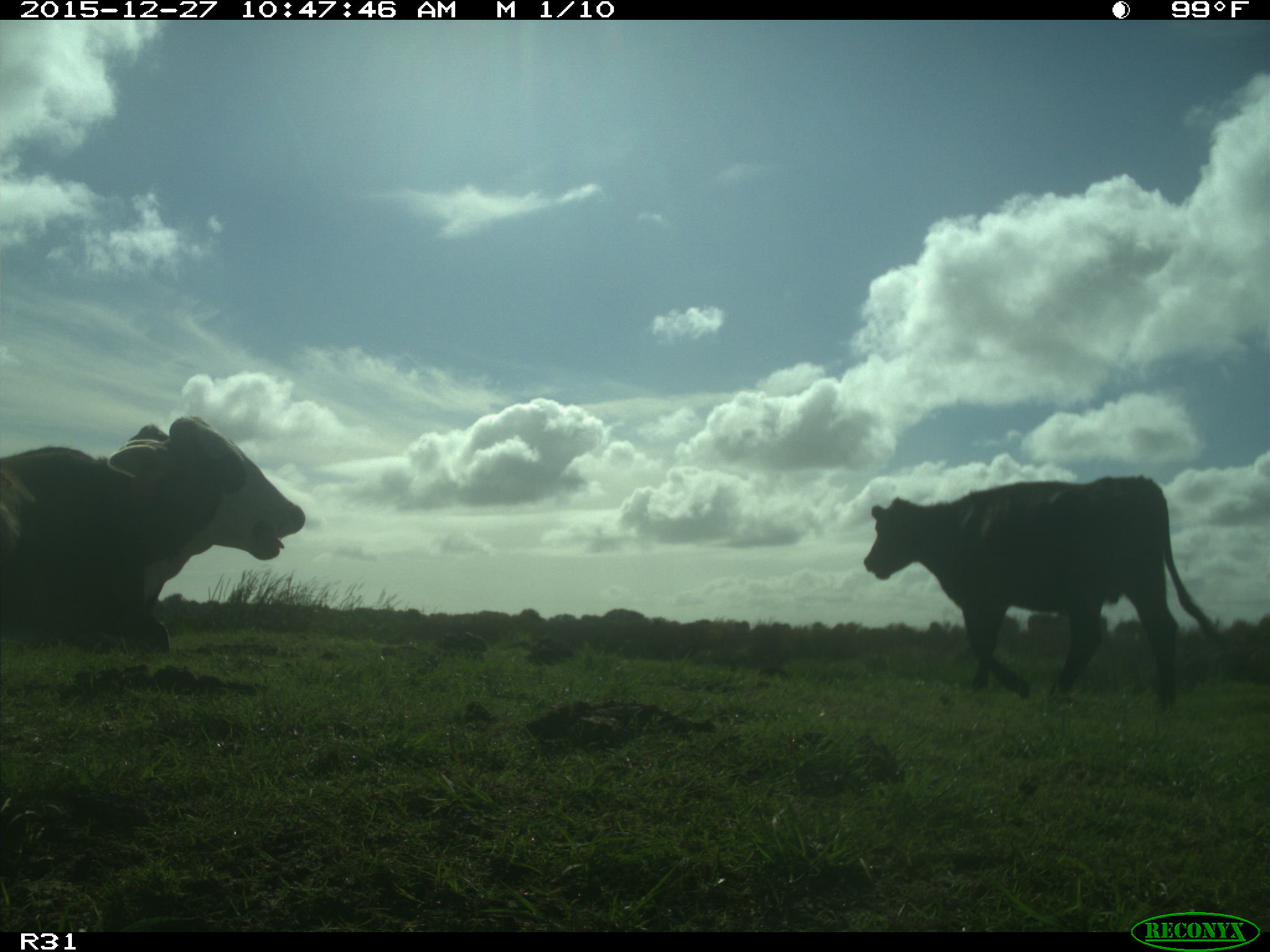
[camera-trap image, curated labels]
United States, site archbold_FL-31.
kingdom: Animalia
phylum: Chordata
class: Mammalia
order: Artiodactyla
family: Bovidae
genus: Bos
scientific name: Bos taurus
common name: domestic cow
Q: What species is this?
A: Bos taurus (domestic cow).